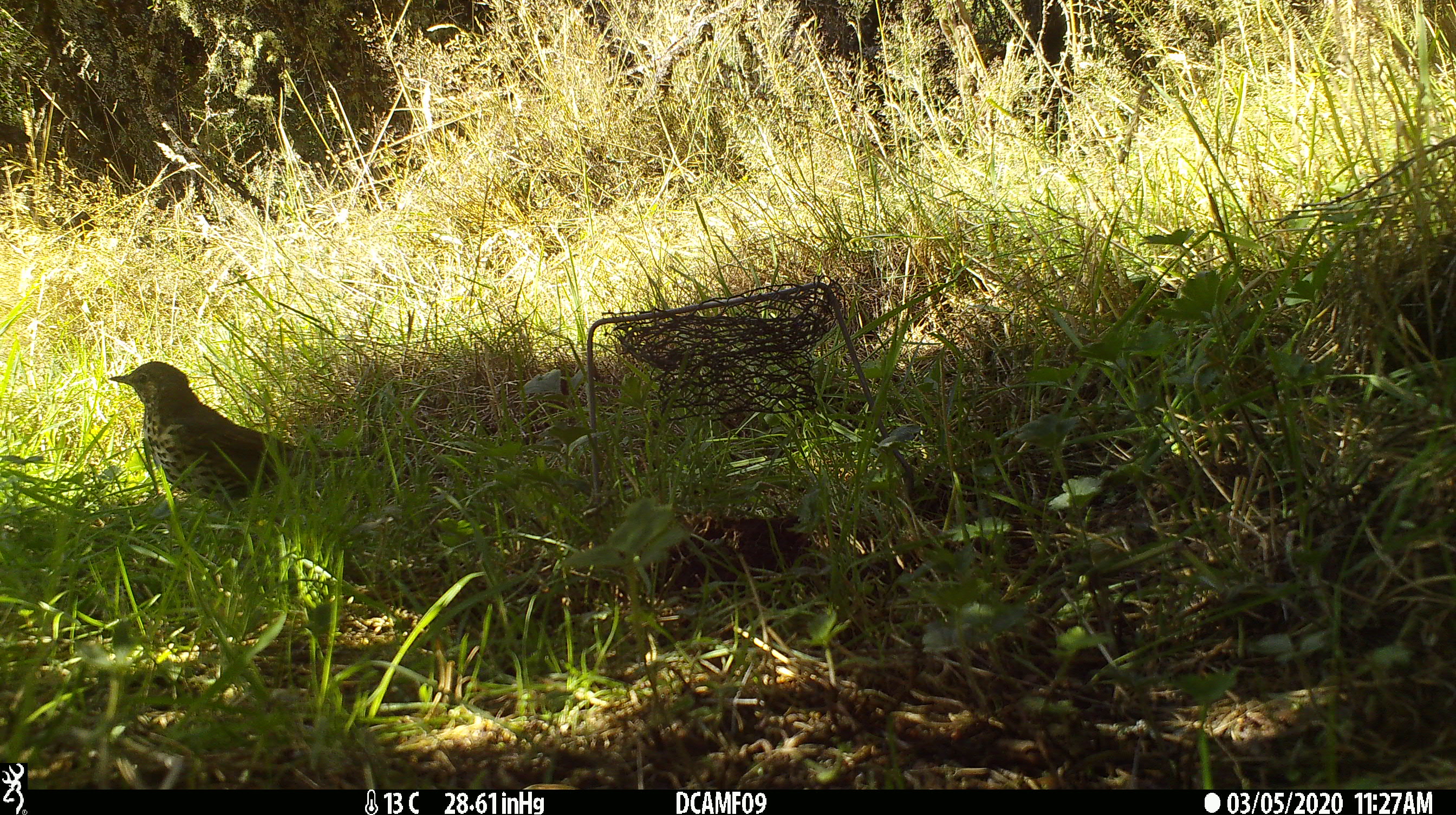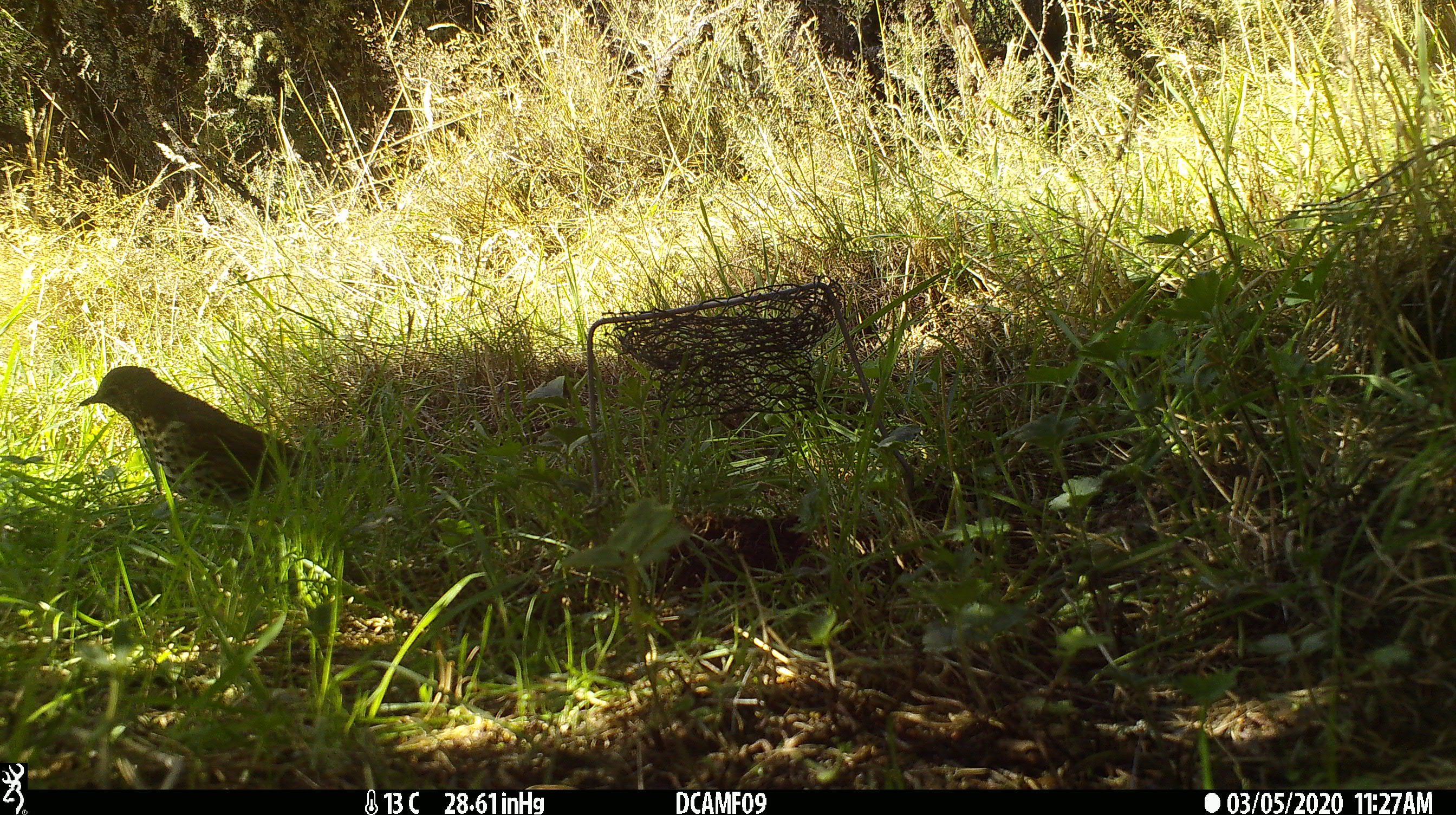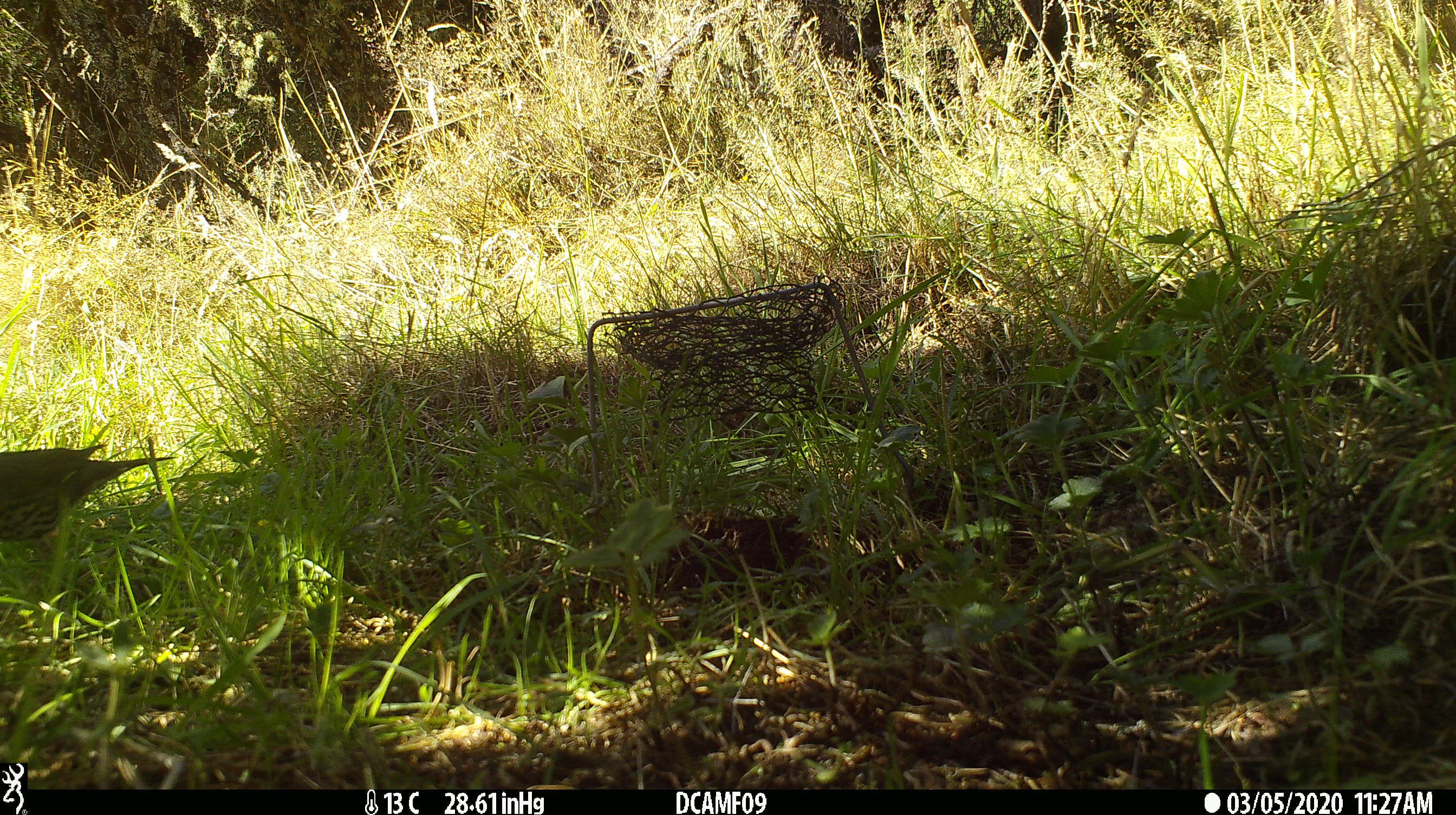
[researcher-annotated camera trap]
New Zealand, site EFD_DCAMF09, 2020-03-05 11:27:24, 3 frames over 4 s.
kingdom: Animalia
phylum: Chordata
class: Aves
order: Passeriformes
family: Turdidae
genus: Turdus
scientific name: Turdus philomelos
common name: song thrush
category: thrush